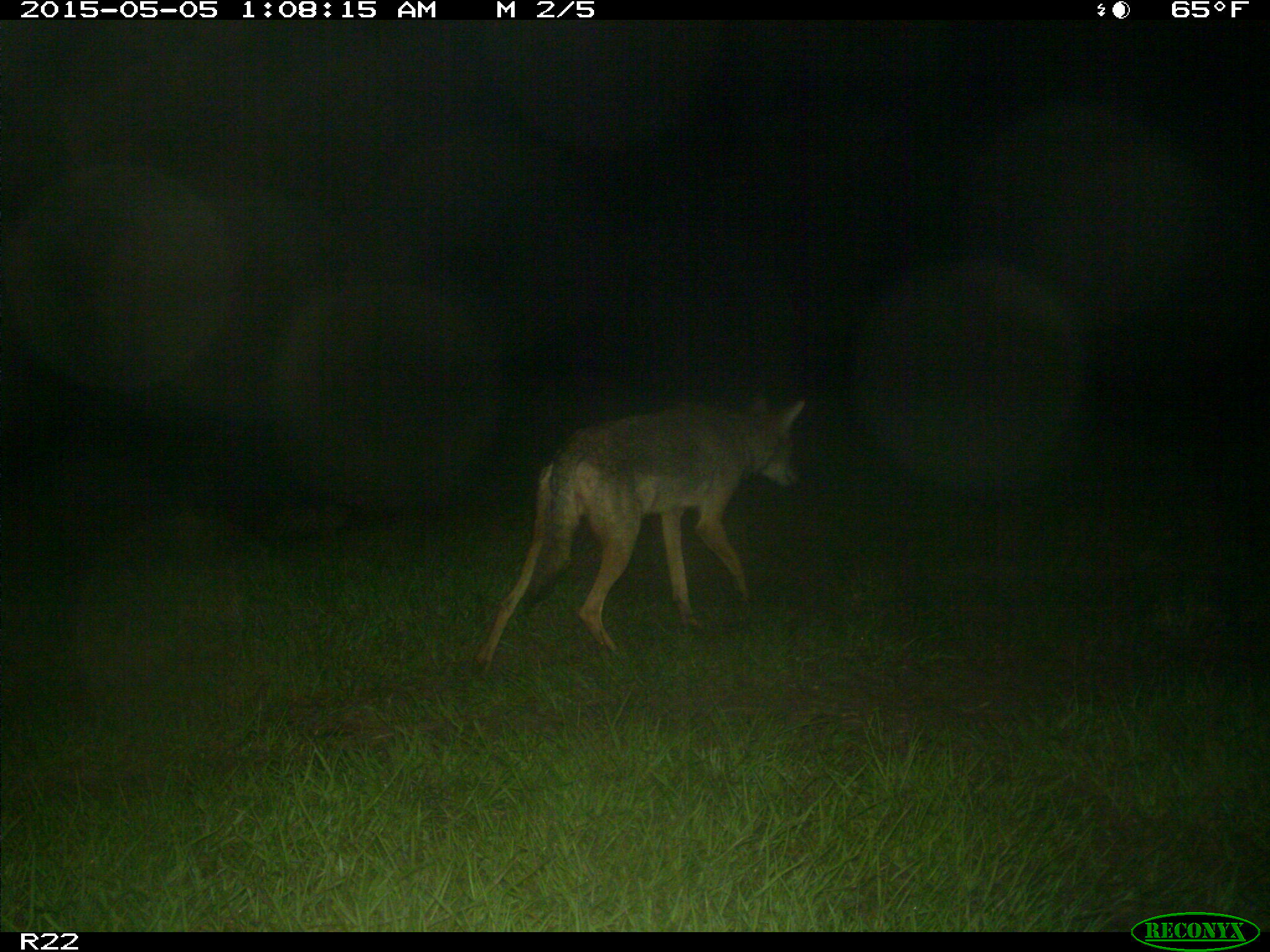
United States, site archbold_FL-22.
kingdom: Animalia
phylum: Chordata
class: Mammalia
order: Carnivora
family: Canidae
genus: Canis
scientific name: Canis latrans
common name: coyote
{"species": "Canis latrans (coyote)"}